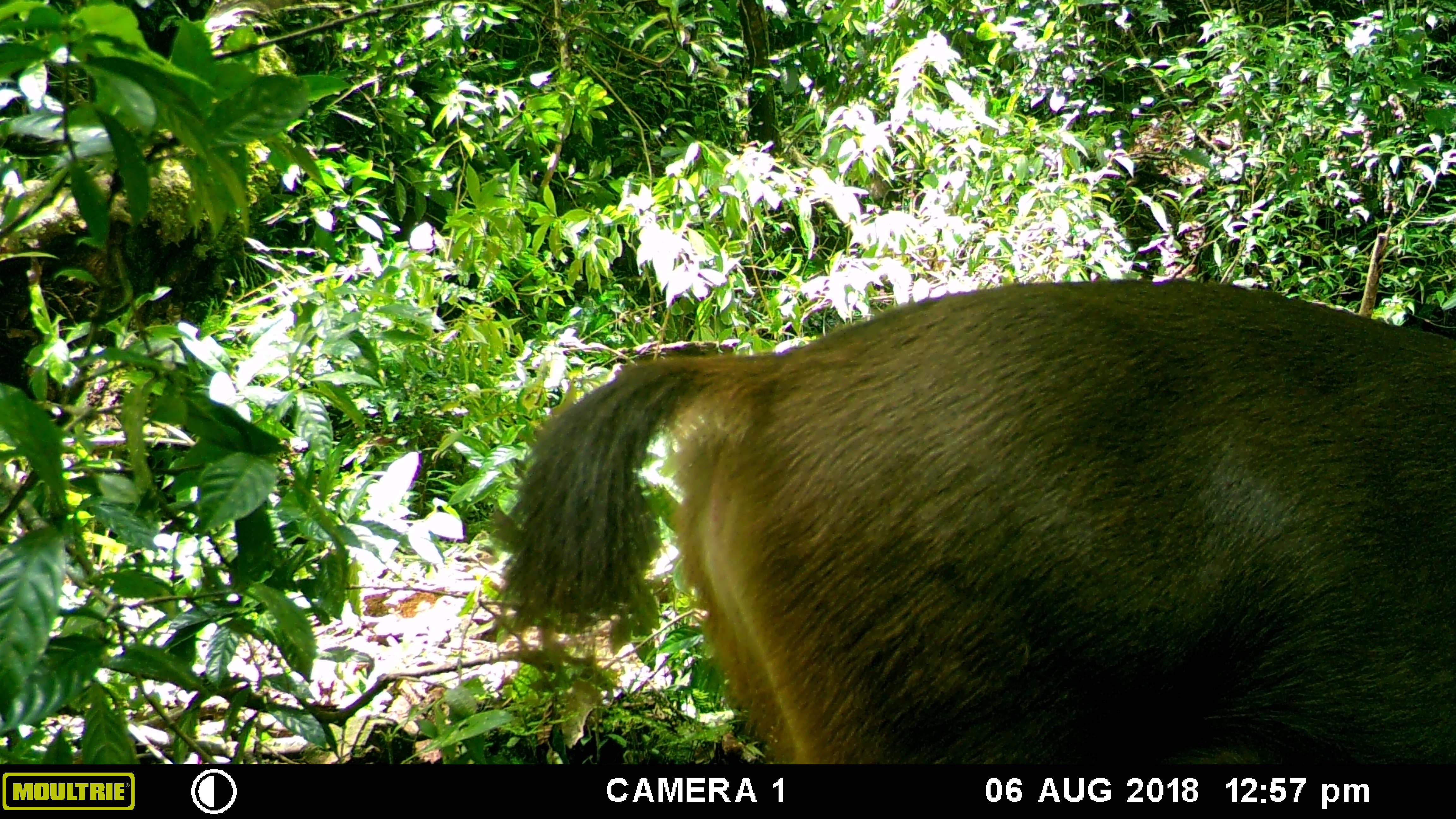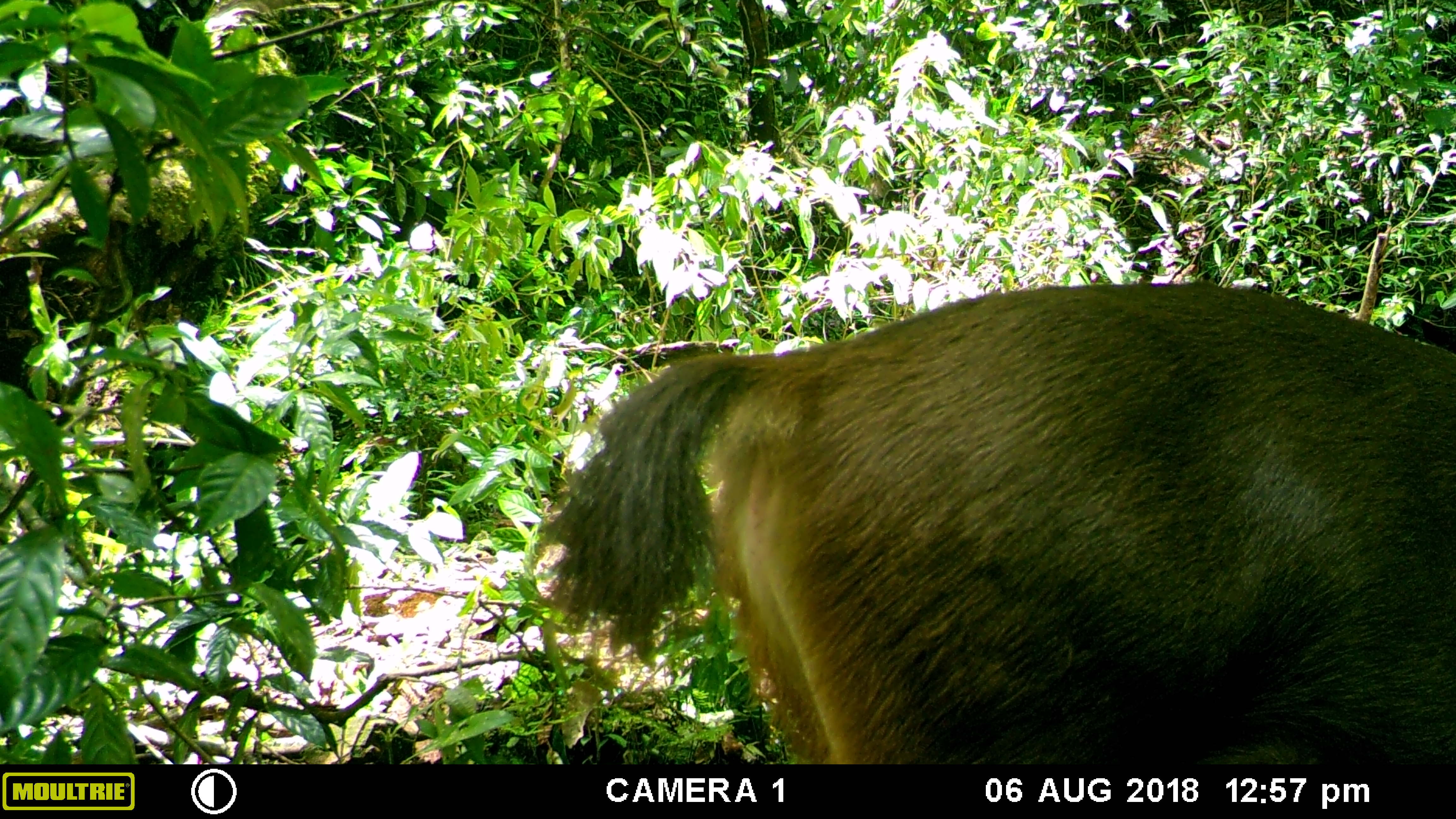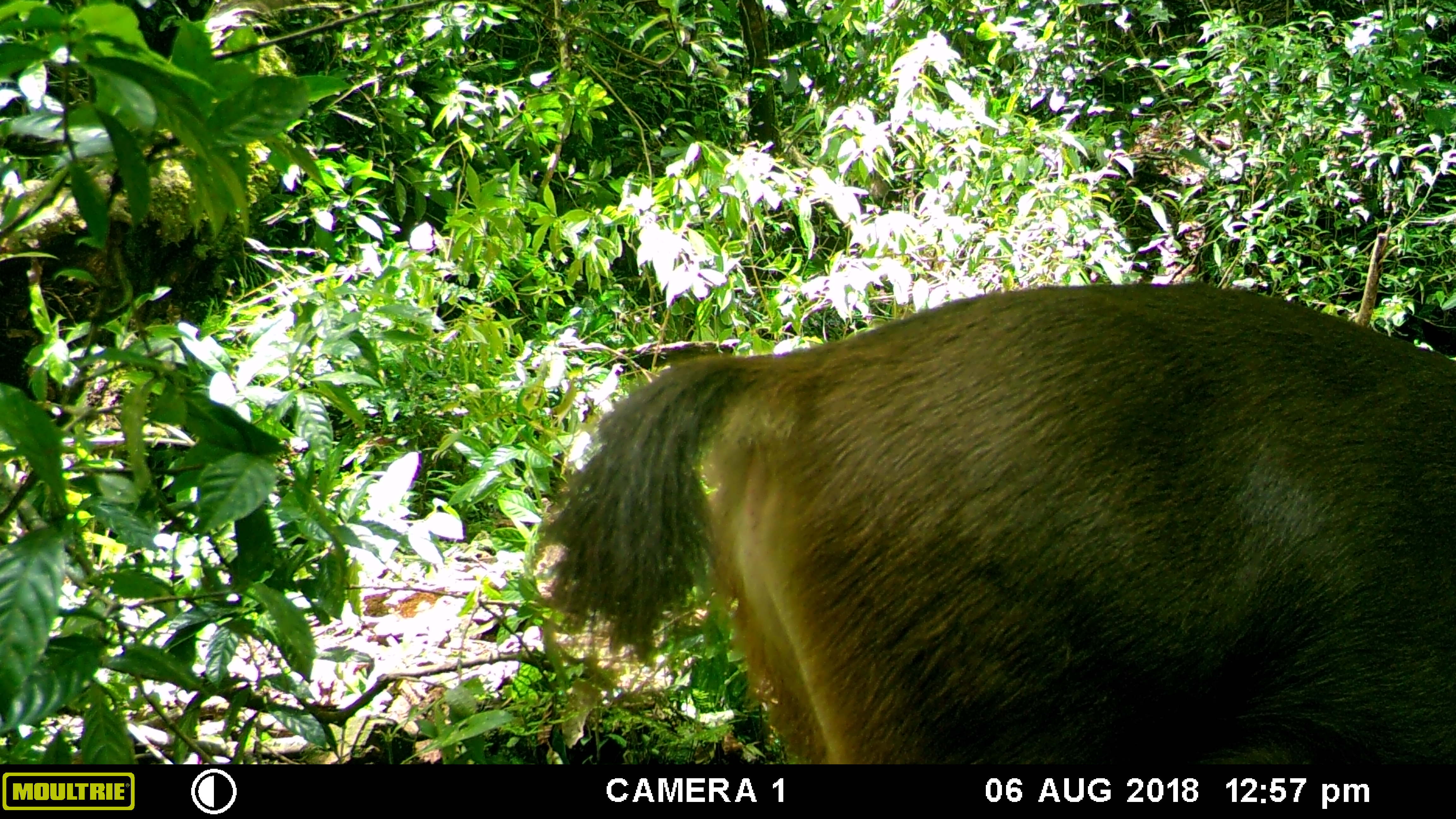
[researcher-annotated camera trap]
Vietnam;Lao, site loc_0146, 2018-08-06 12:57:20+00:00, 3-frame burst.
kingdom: Animalia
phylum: Chordata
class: Mammalia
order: Artiodactyla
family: Cervidae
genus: Rusa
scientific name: Rusa unicolor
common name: sambar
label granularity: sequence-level